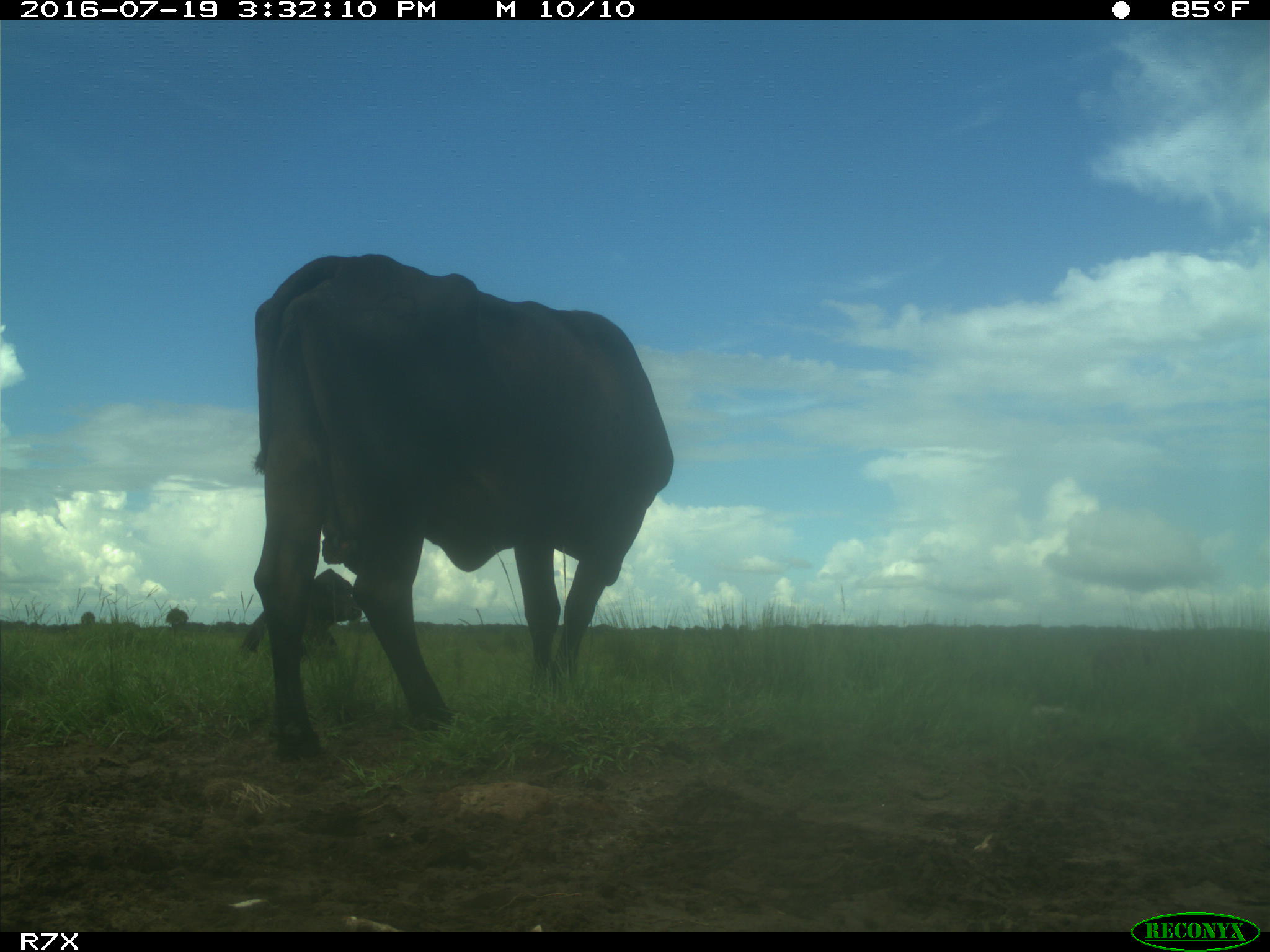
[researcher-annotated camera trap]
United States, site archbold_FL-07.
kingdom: Animalia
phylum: Chordata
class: Mammalia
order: Artiodactyla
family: Bovidae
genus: Bos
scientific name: Bos taurus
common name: domestic cow